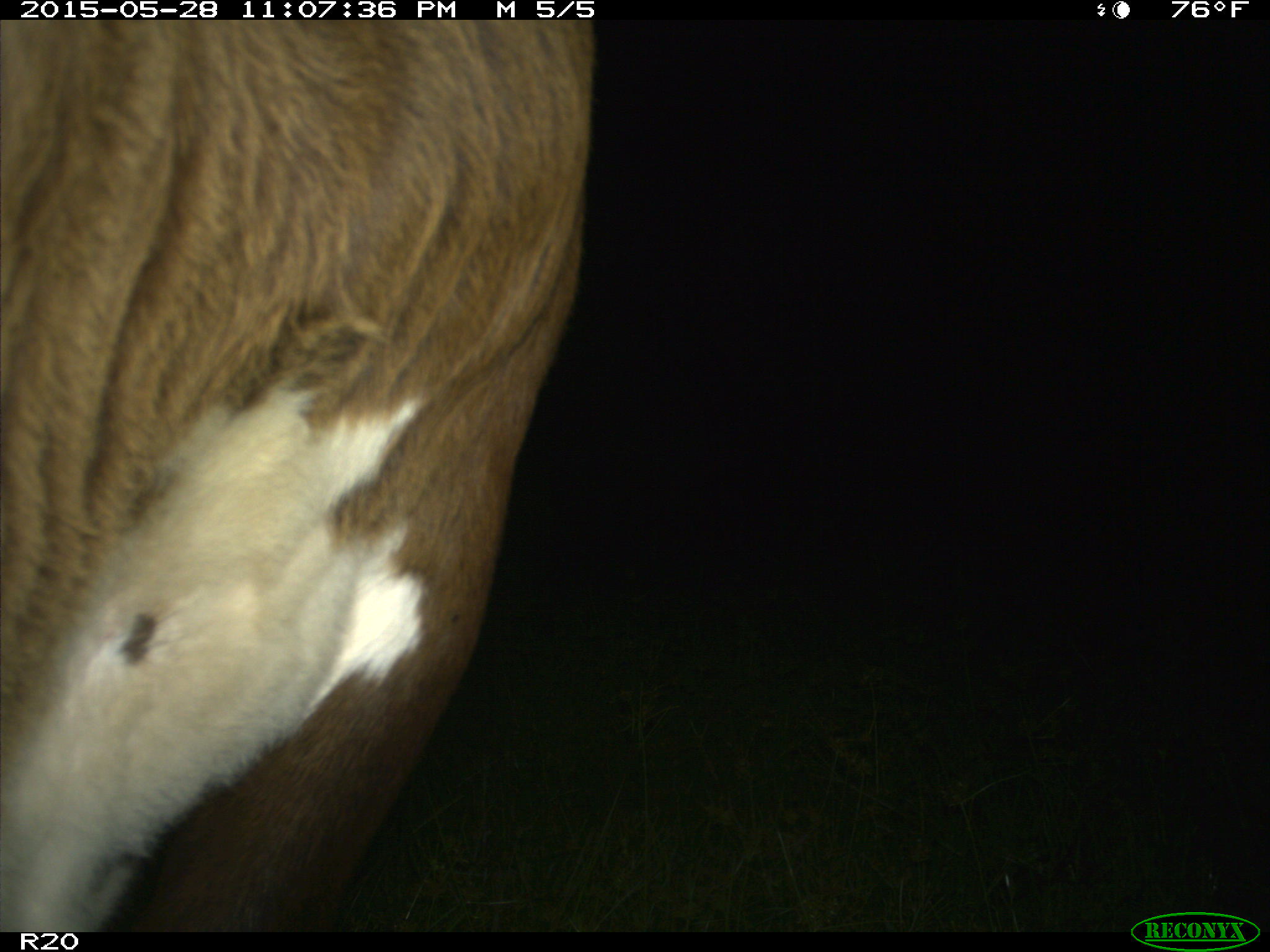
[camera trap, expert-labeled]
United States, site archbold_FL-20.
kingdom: Animalia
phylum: Chordata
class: Mammalia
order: Artiodactyla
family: Bovidae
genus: Bos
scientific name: Bos taurus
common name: domestic cow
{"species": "Bos taurus (domestic cow)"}